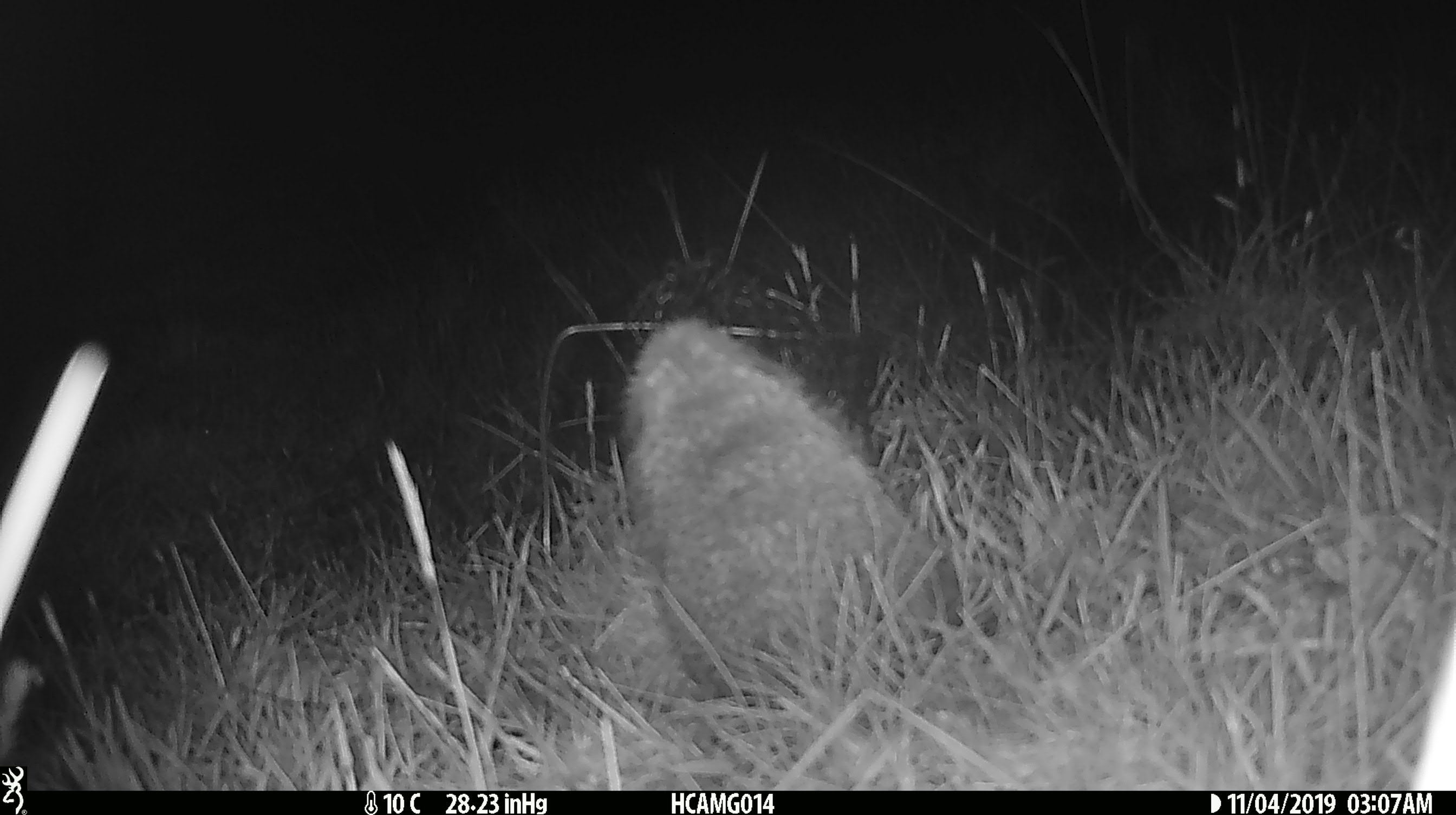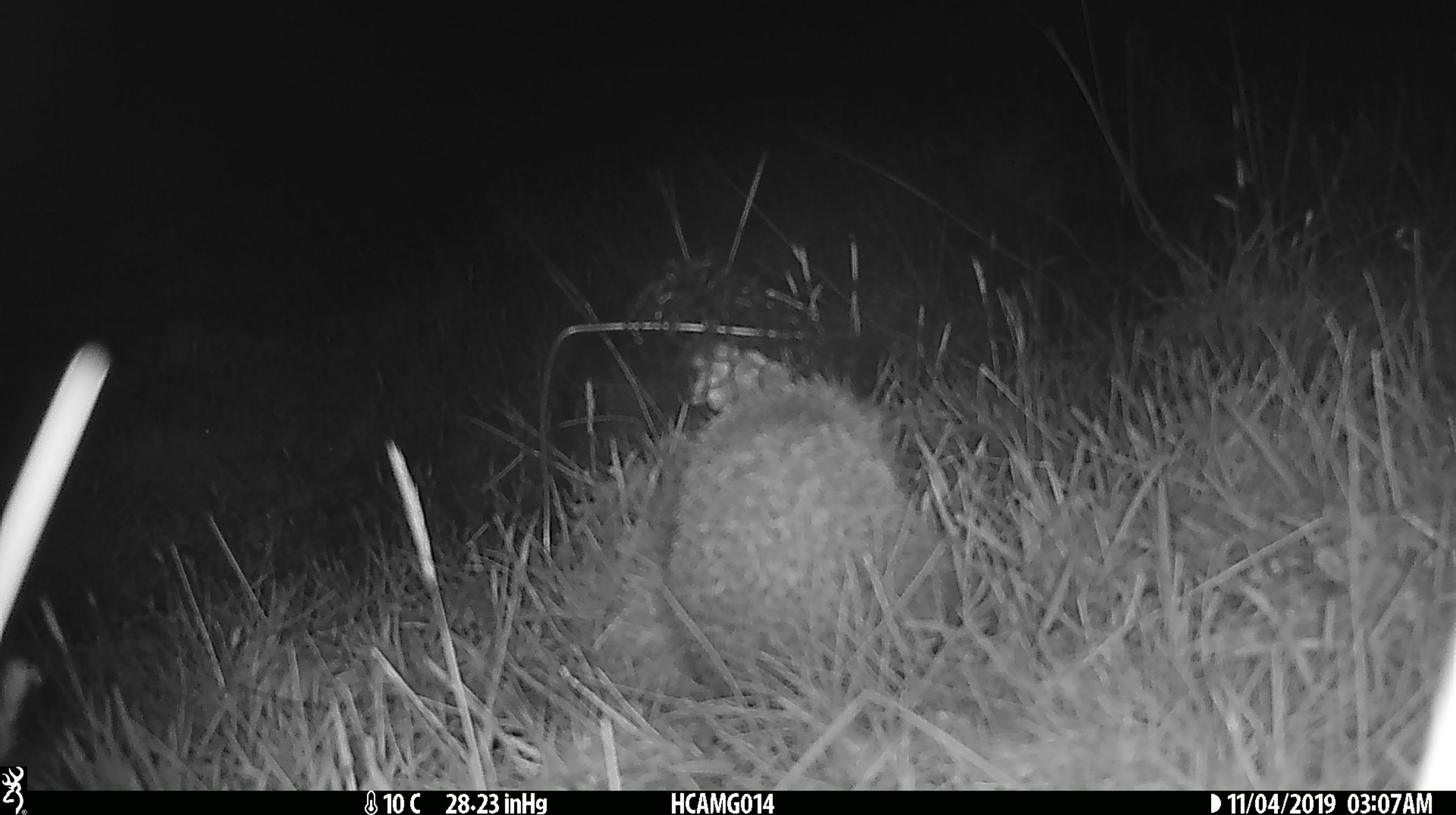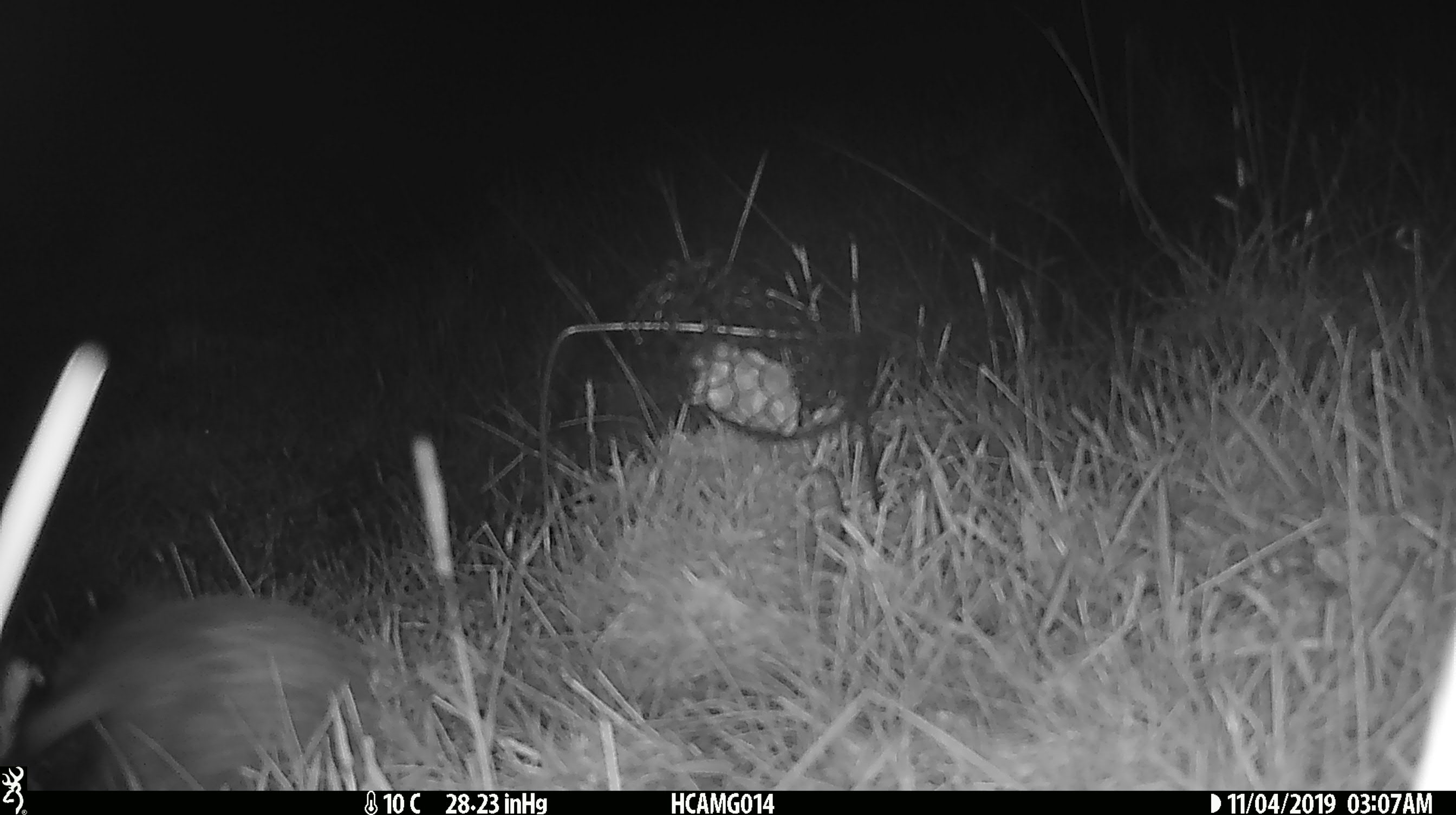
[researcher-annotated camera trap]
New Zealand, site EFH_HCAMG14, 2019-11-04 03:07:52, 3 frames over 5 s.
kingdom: Animalia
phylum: Chordata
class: Mammalia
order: Eulipotyphla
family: Erinaceidae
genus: Erinaceus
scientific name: Erinaceus europaeus europaeus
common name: european hedgehog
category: hedgehog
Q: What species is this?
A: Hedgehog (european hedgehog) (Erinaceus europaeus europaeus).